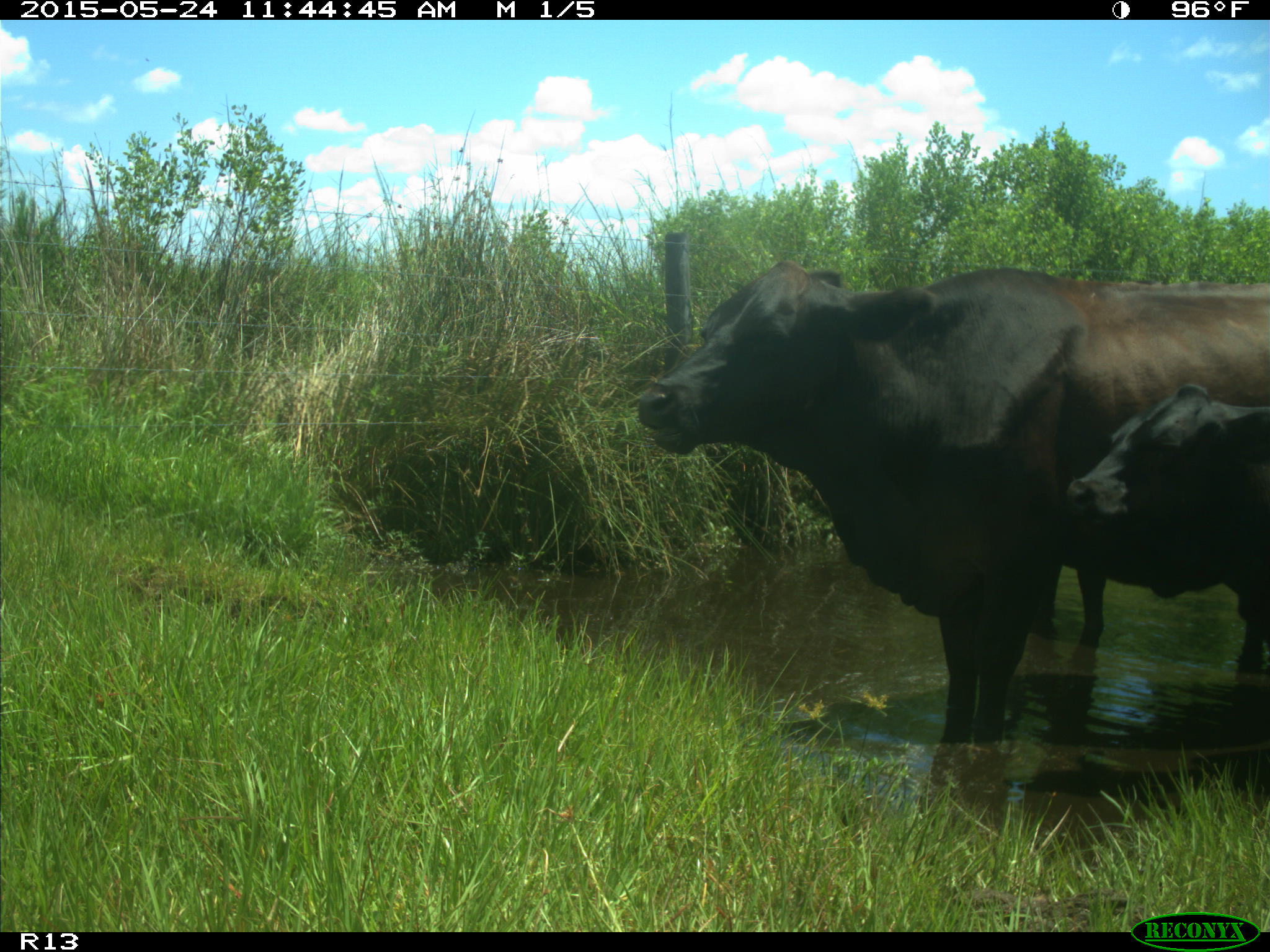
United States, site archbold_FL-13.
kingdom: Animalia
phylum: Chordata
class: Mammalia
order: Artiodactyla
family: Bovidae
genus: Bos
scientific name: Bos taurus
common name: domestic cow